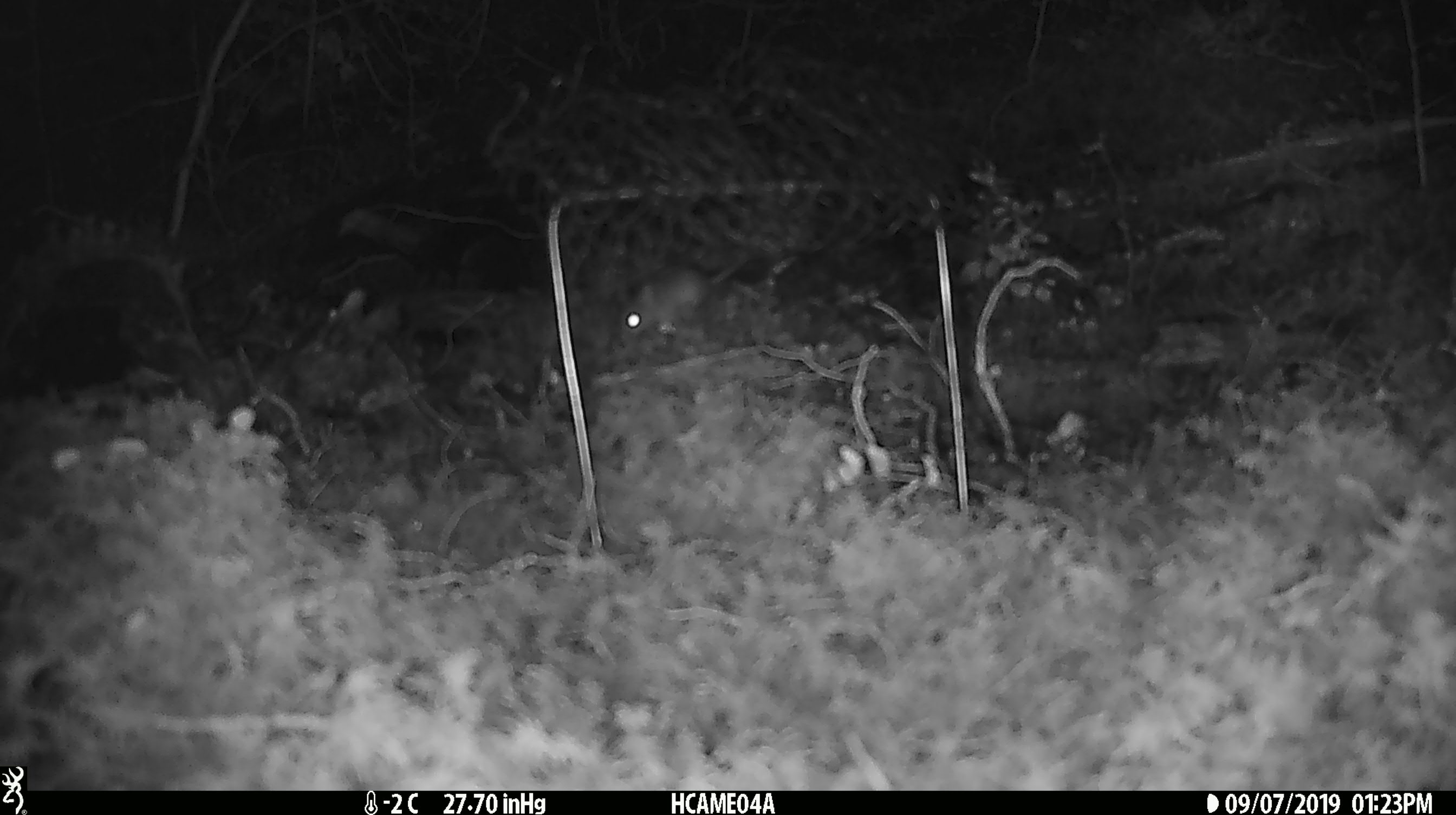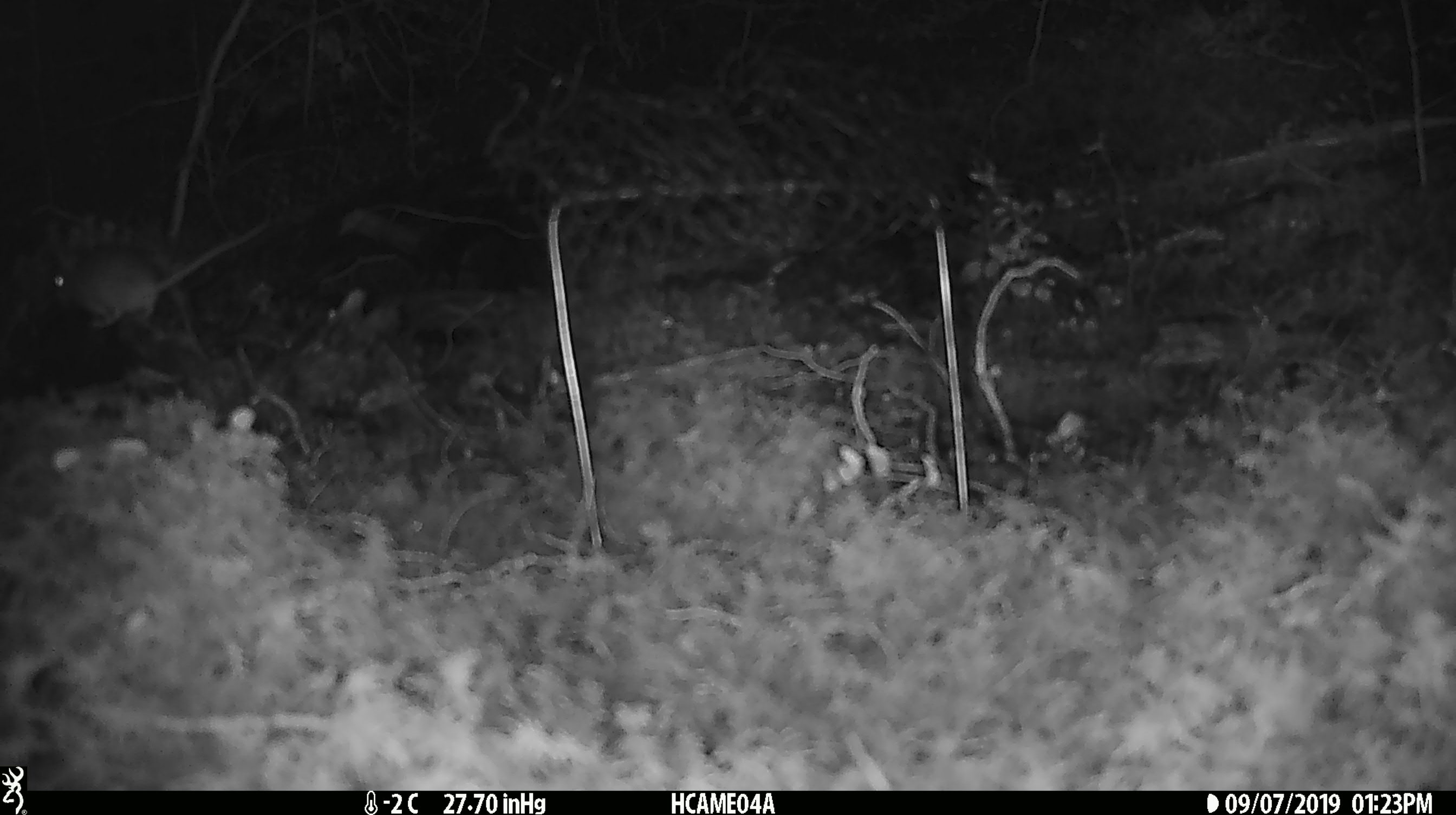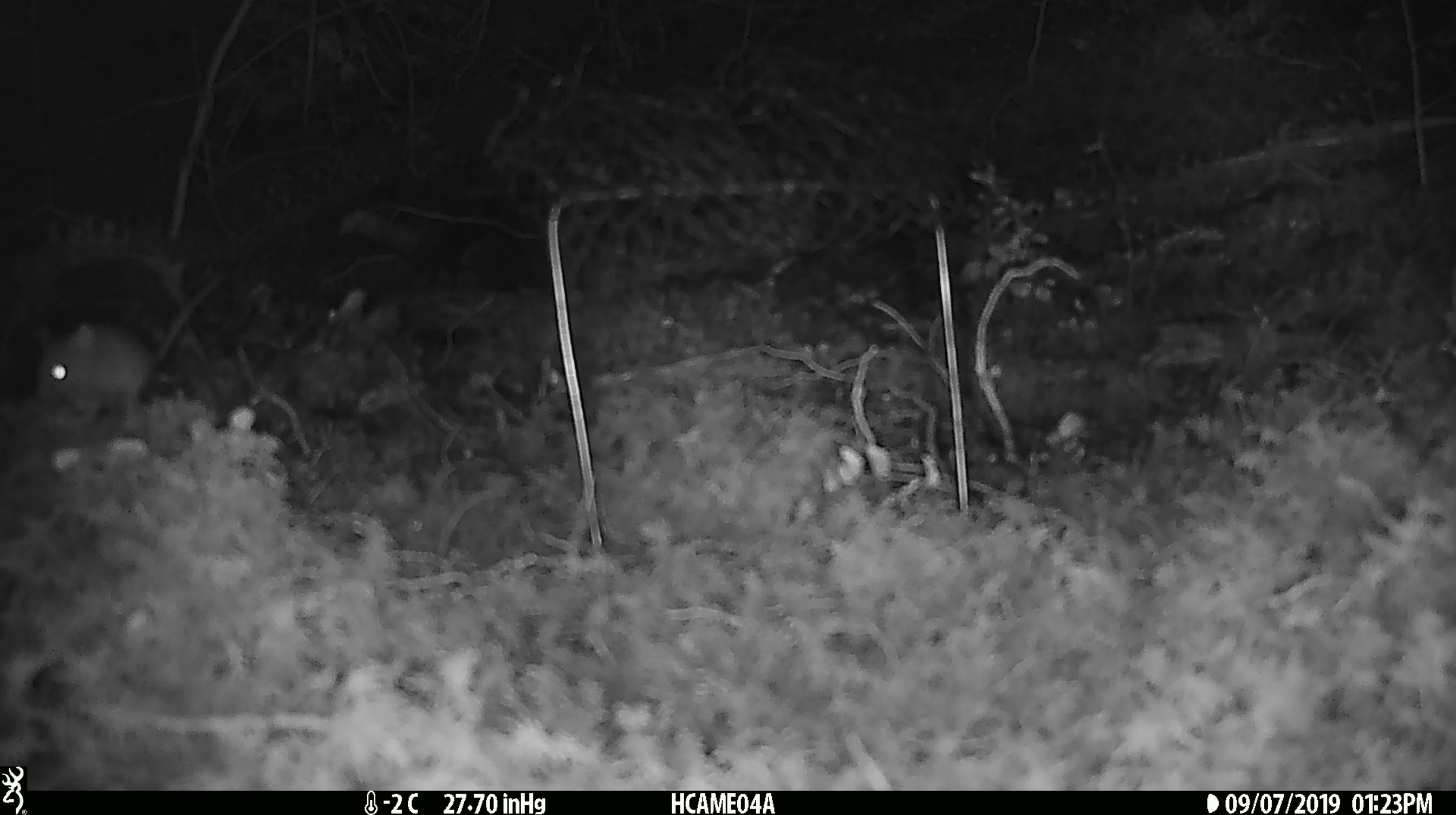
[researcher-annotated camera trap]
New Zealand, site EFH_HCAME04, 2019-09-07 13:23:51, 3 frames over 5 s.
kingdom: Animalia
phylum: Chordata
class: Mammalia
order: Rodentia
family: Muridae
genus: Mus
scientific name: Mus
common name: mouse